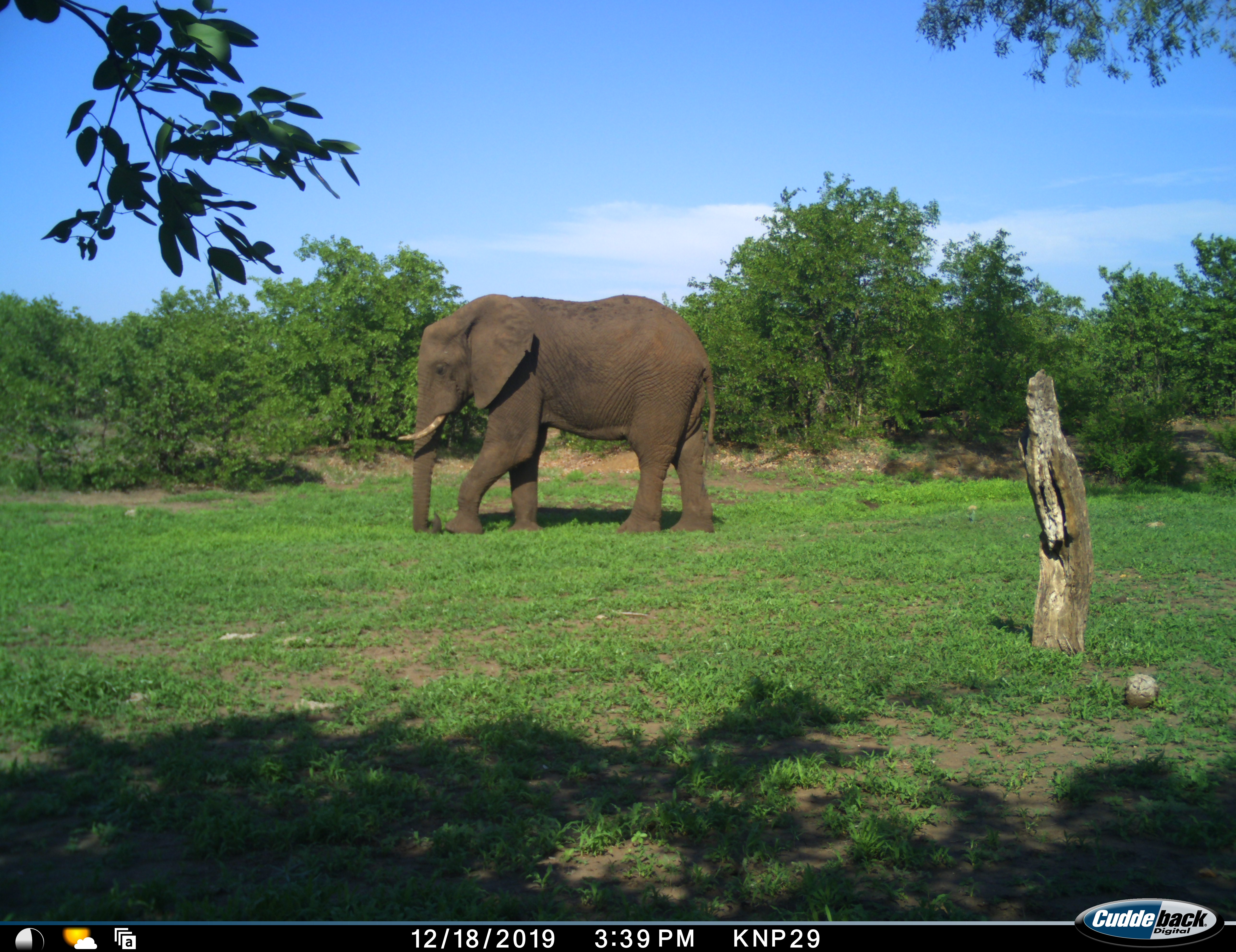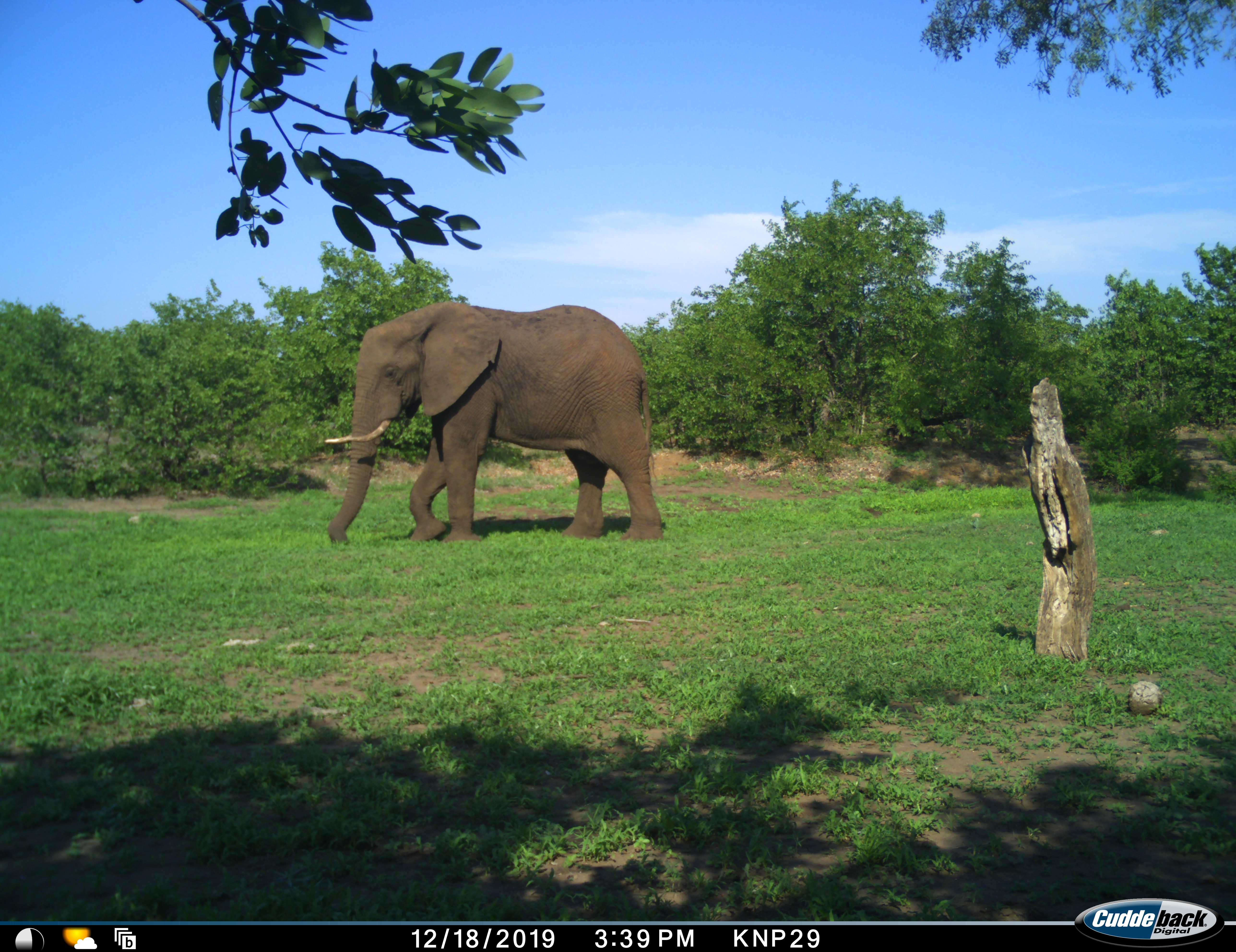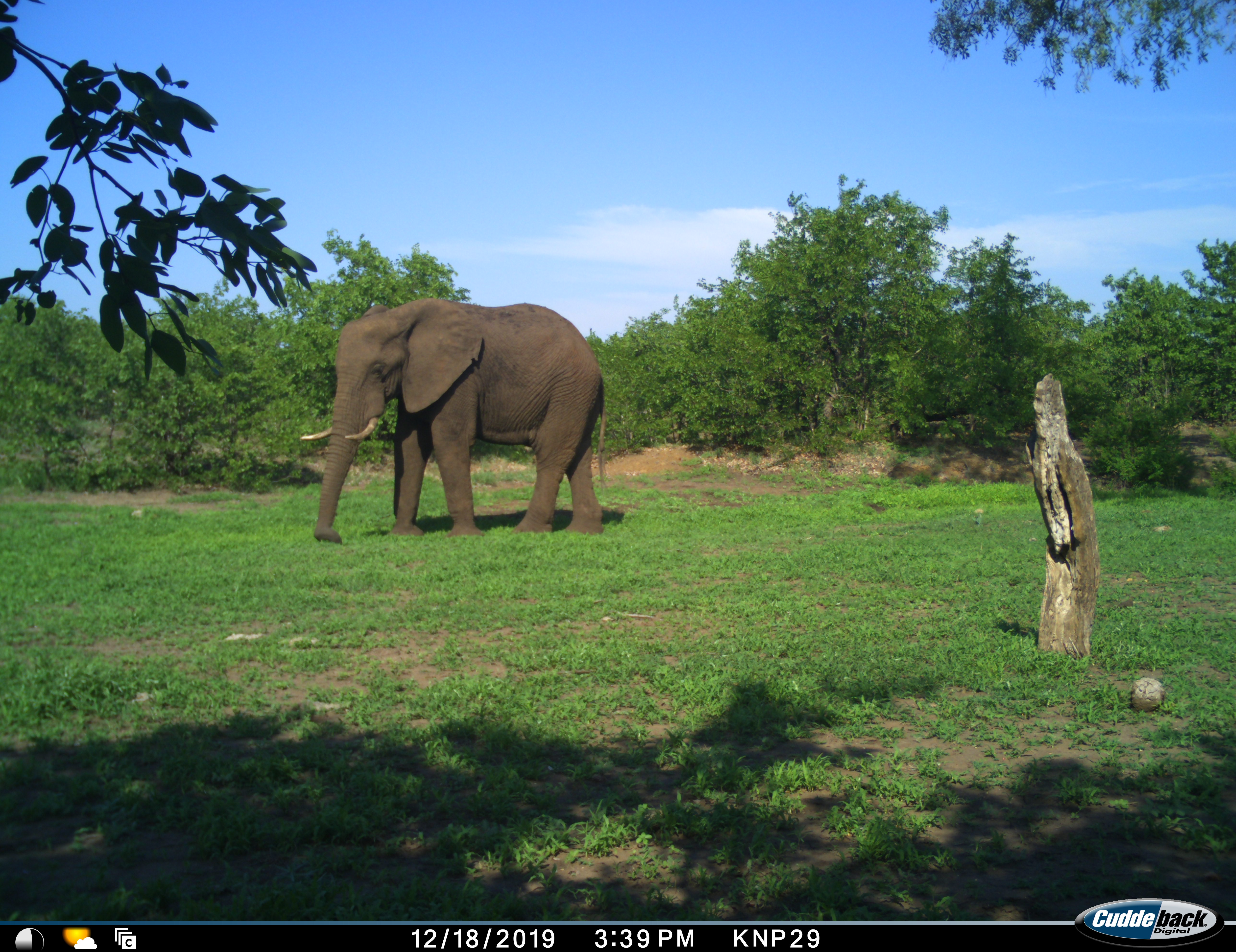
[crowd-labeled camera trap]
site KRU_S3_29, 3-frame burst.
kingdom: Animalia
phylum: Chordata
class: Mammalia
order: Proboscidea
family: Elephantidae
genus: Loxodonta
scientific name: Loxodonta africana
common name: african bush elephant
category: elephant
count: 1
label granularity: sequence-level